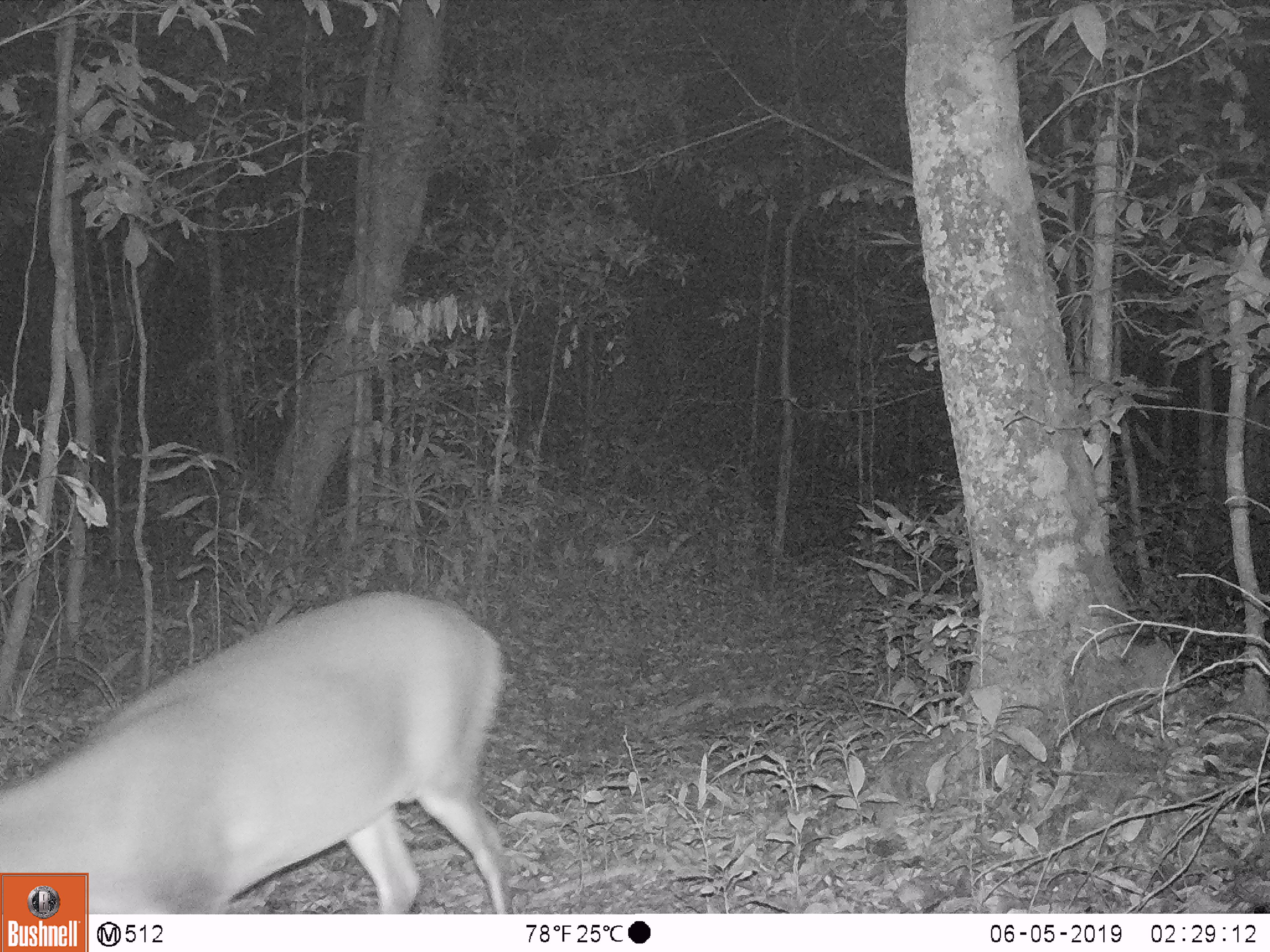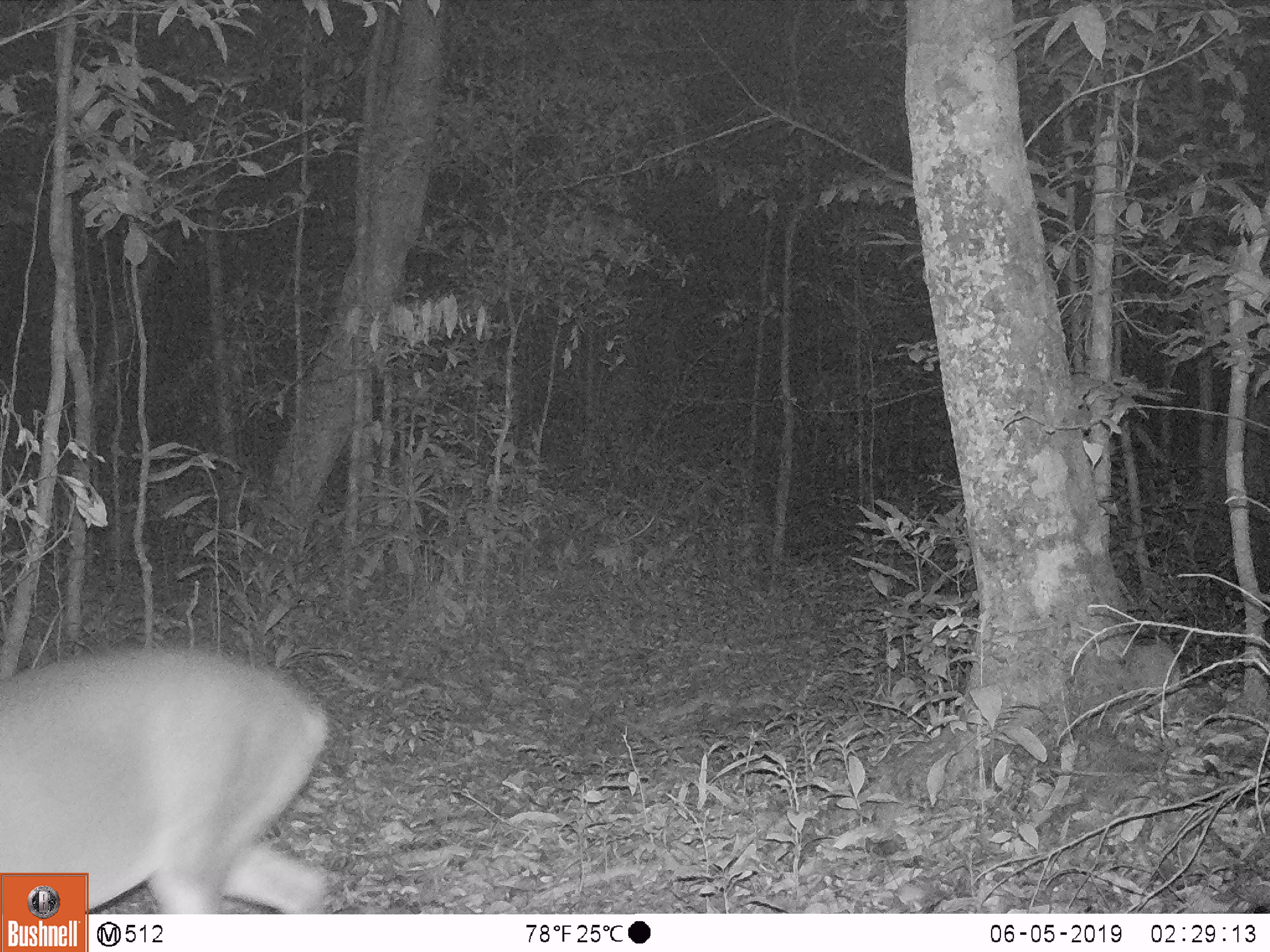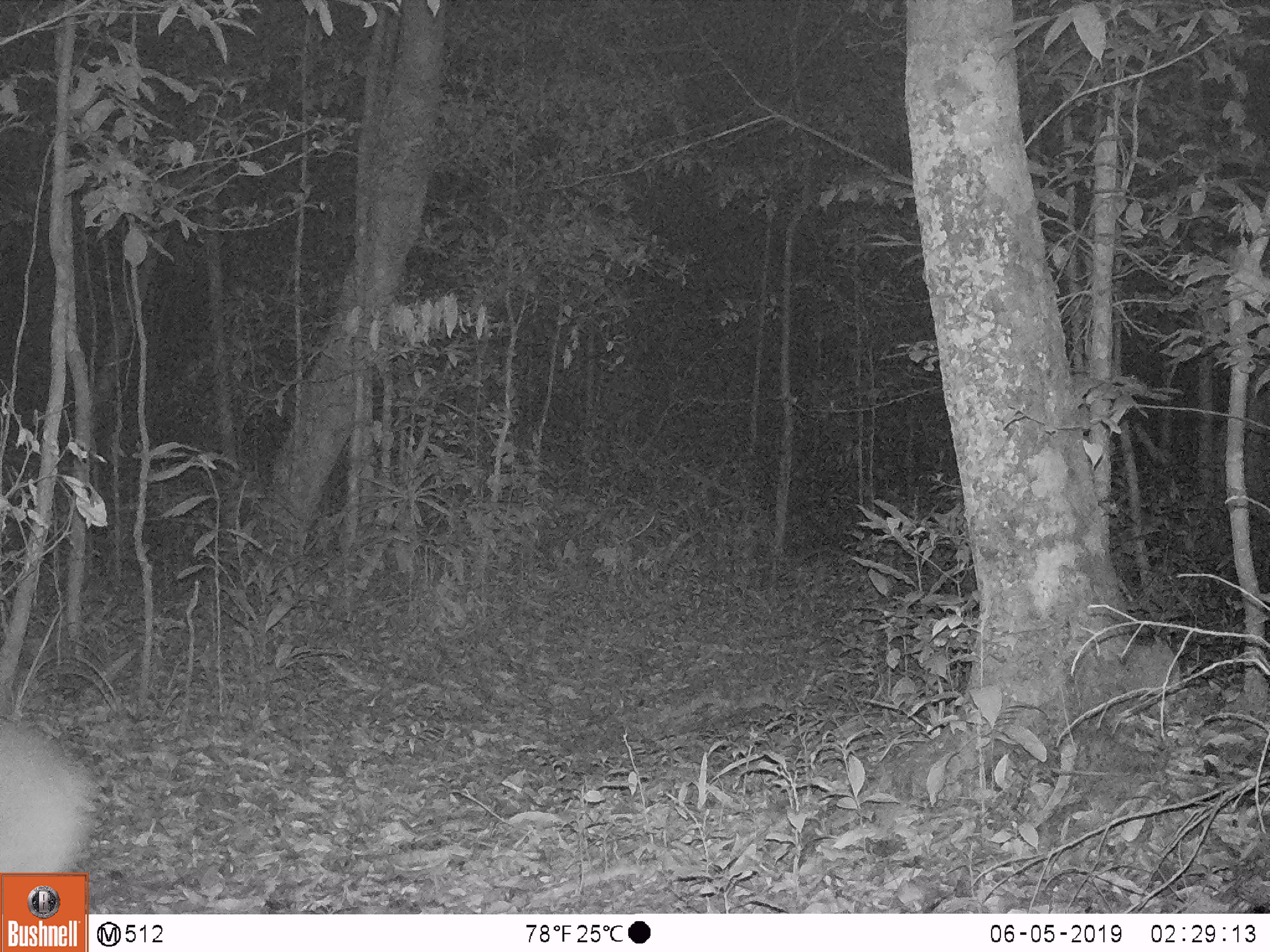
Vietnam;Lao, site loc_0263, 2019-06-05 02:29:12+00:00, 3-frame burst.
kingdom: Animalia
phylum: Chordata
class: Mammalia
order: Artiodactyla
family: Cervidae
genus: Muntiacus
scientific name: Muntiacus vuquangensis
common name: large-antlered muntjac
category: large antlered muntjac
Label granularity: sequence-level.